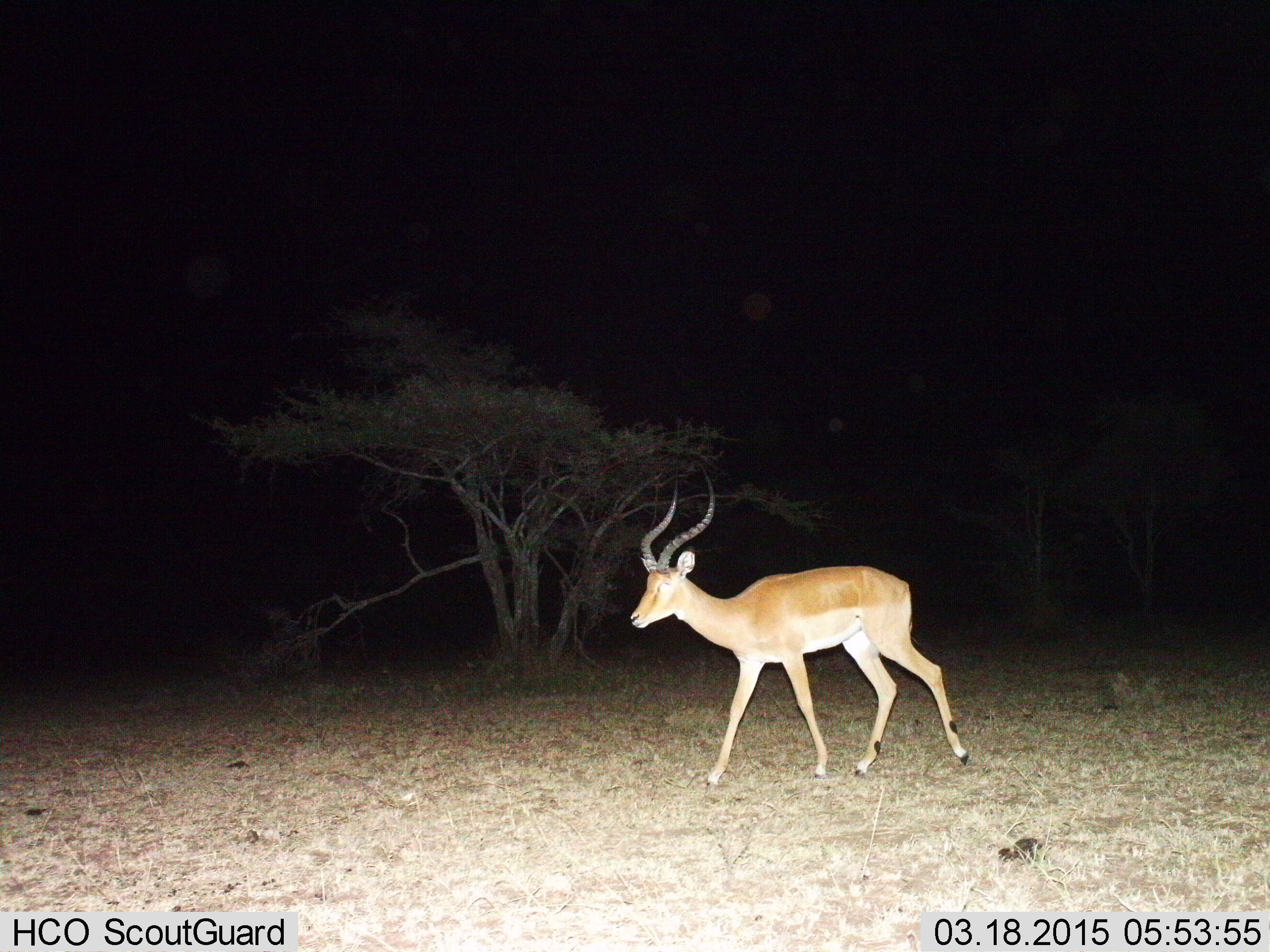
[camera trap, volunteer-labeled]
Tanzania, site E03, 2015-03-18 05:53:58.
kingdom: Animalia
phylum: Chordata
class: Mammalia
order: Artiodactyla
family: Bovidae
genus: Aepyceros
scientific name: Aepyceros melampus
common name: impala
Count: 1.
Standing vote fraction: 10%.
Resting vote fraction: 0%.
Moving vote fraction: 90%.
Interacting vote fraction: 0%.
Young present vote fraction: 0%.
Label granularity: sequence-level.